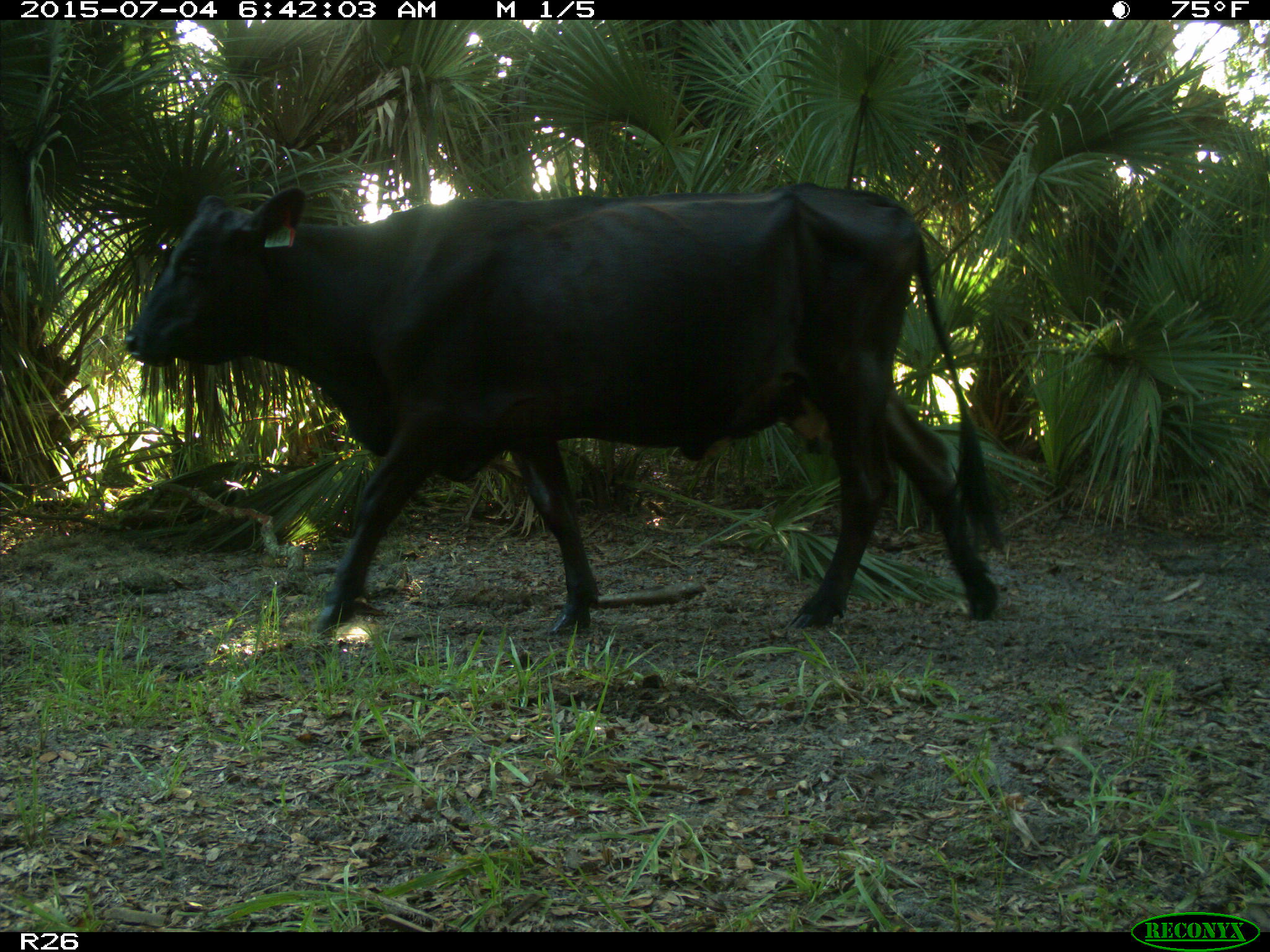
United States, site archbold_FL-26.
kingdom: Animalia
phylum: Chordata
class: Mammalia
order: Artiodactyla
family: Bovidae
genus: Bos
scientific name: Bos taurus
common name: domestic cow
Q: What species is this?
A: Bos taurus (domestic cow).